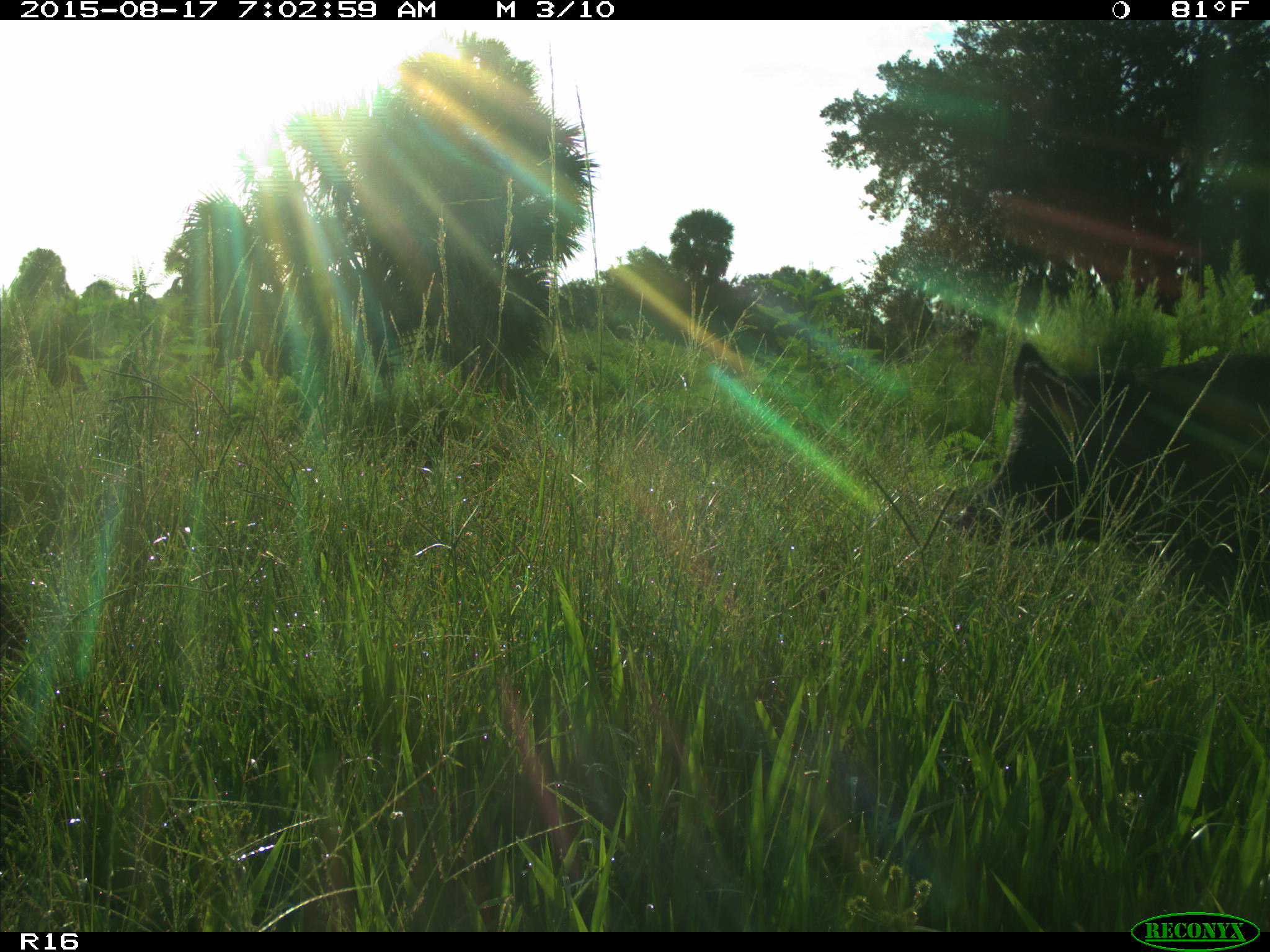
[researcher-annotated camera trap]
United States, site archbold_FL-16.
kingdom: Animalia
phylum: Chordata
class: Mammalia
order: Artiodactyla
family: Suidae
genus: Sus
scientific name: Sus scrofa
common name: wild boar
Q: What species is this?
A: Sus scrofa (wild boar).